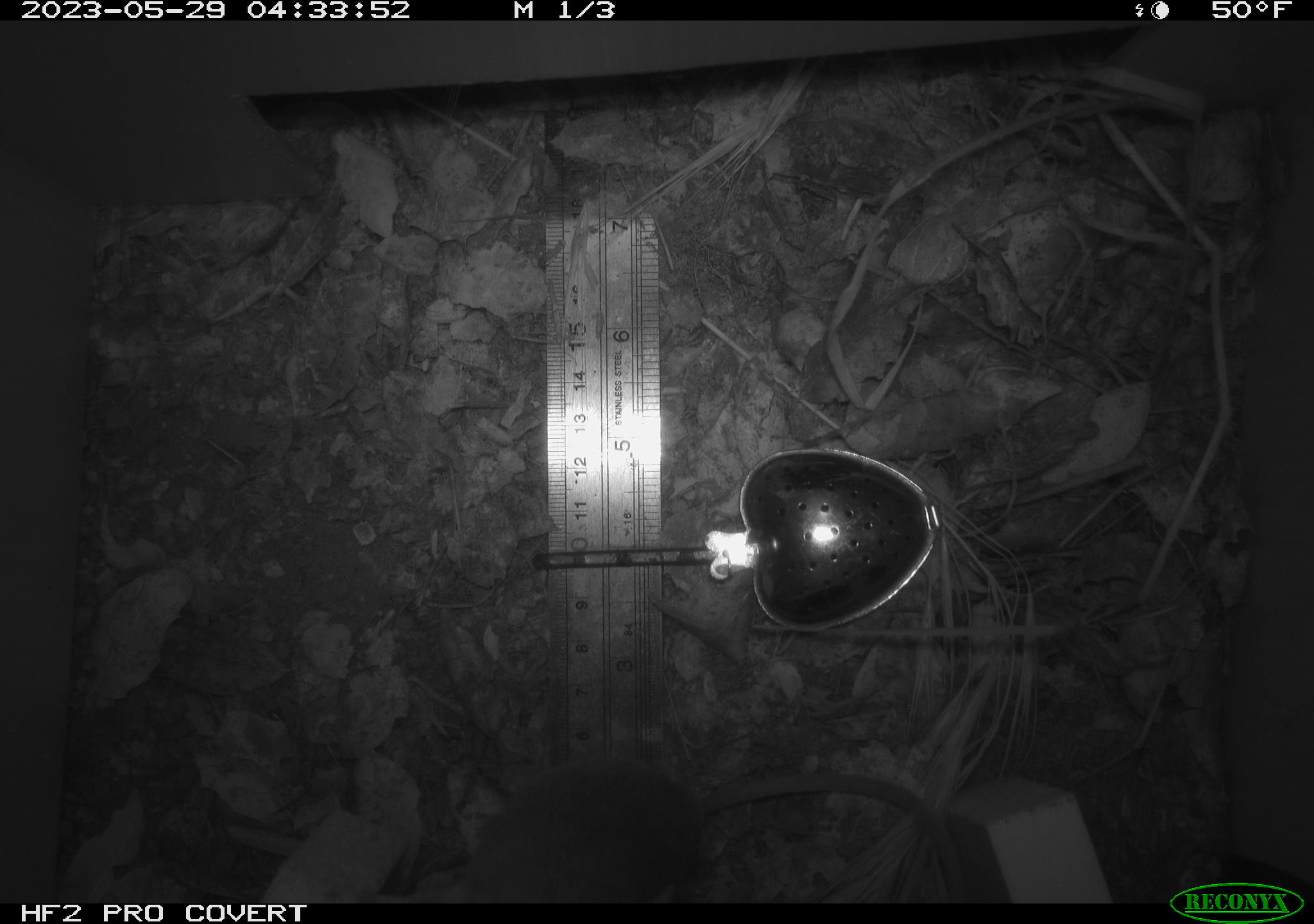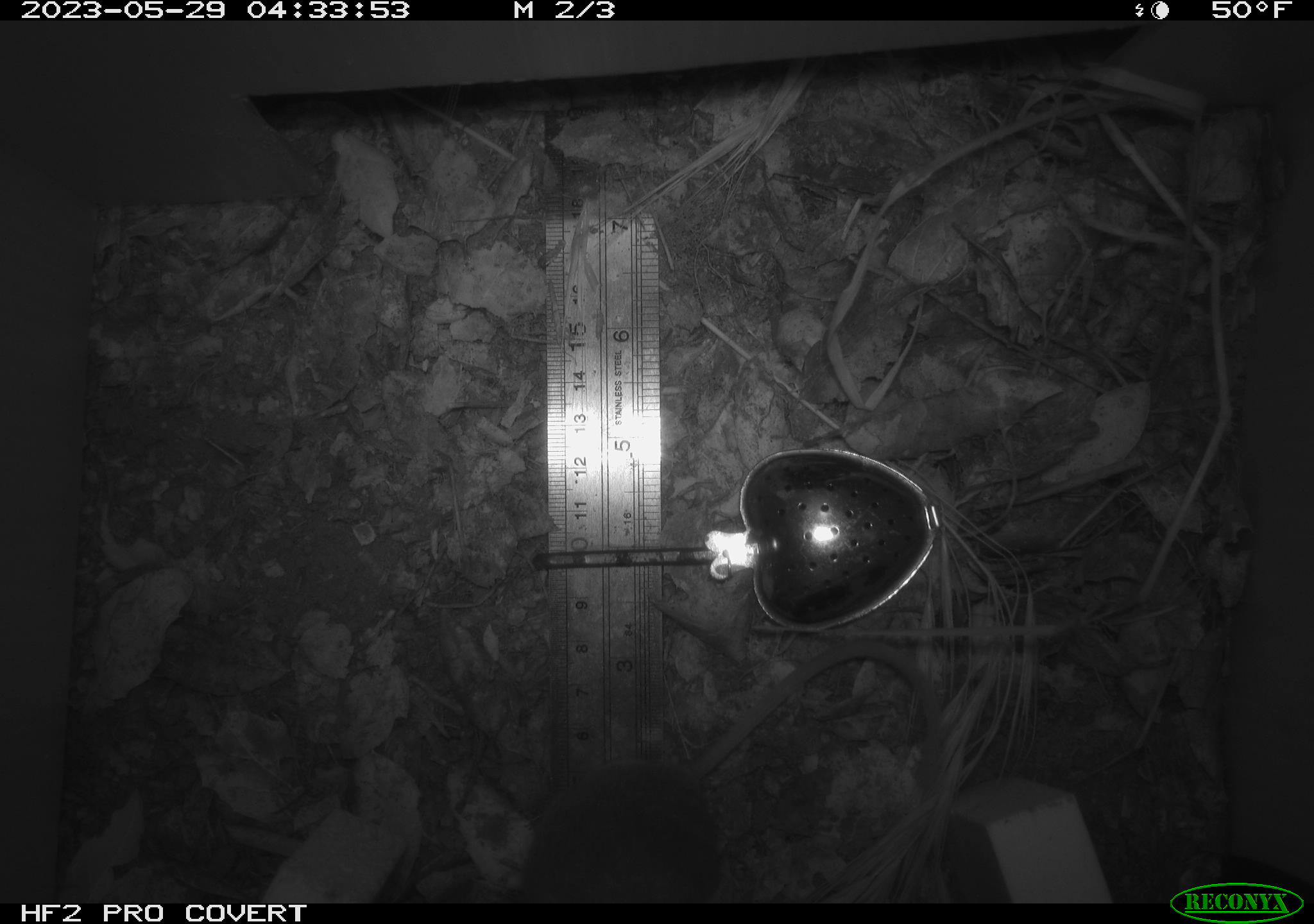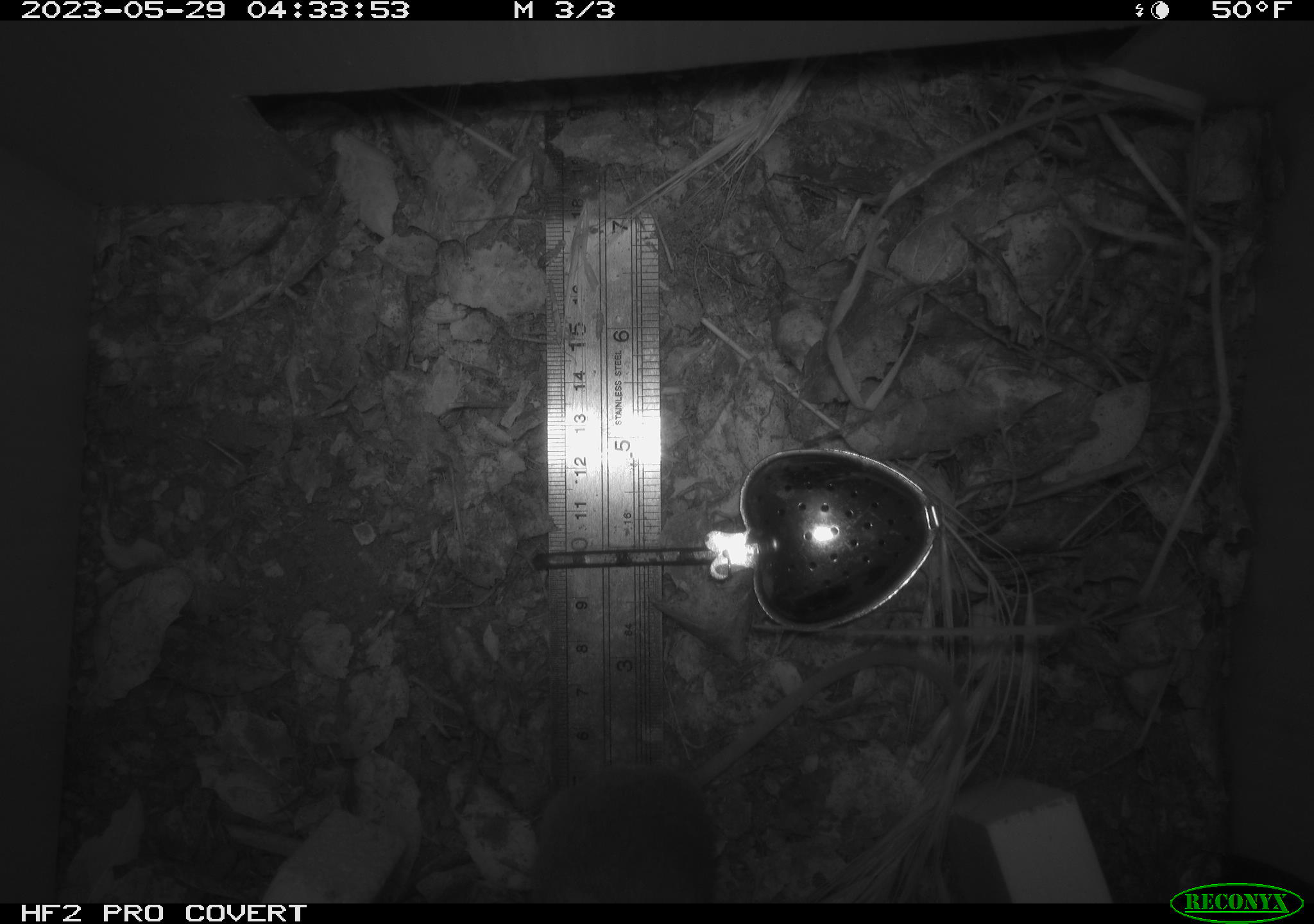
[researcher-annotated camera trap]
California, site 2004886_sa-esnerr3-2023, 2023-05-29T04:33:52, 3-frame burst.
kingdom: Animalia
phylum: Chordata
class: Mammalia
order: Rodentia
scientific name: Rodentia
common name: mouse species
Mouse species (Rodentia).